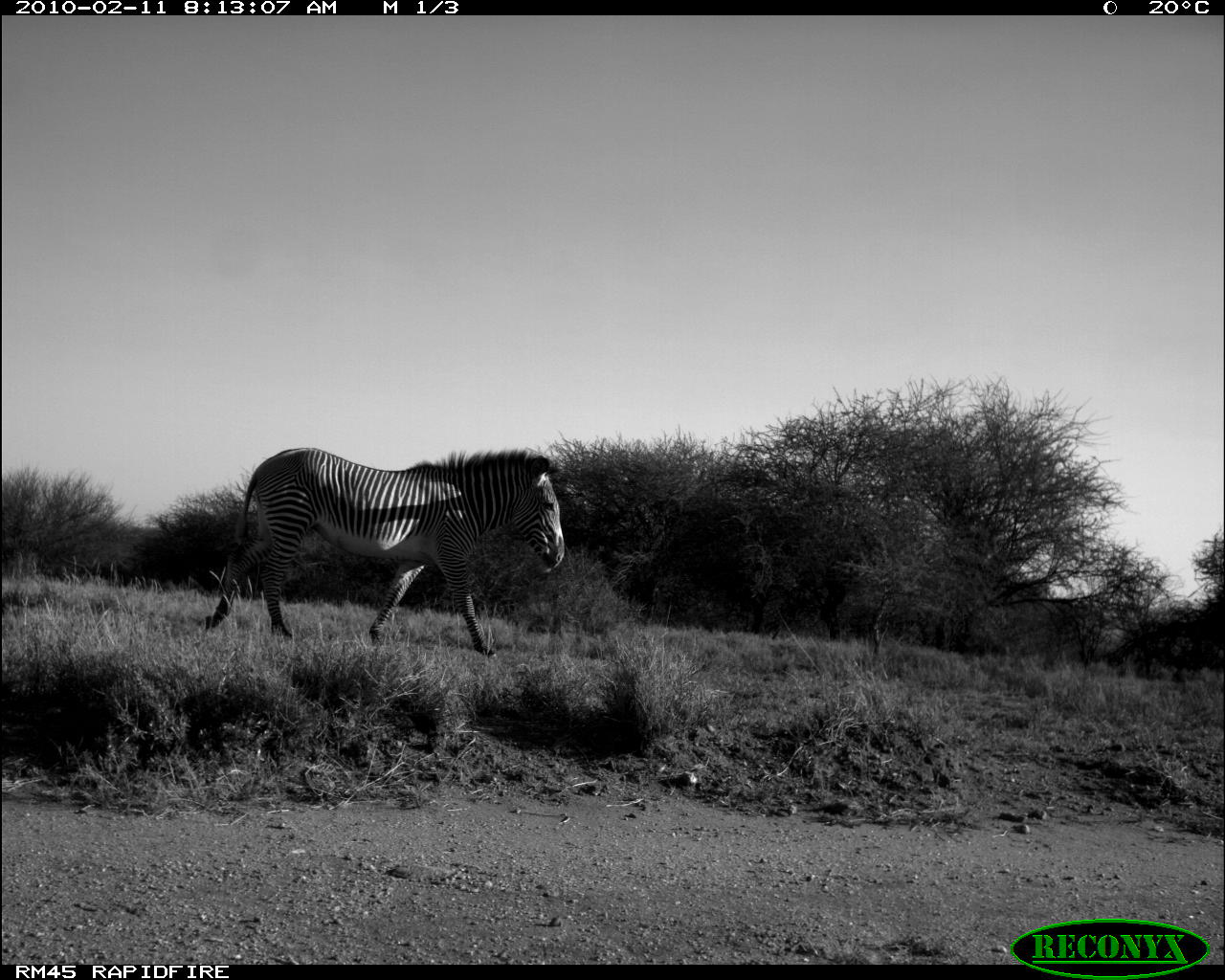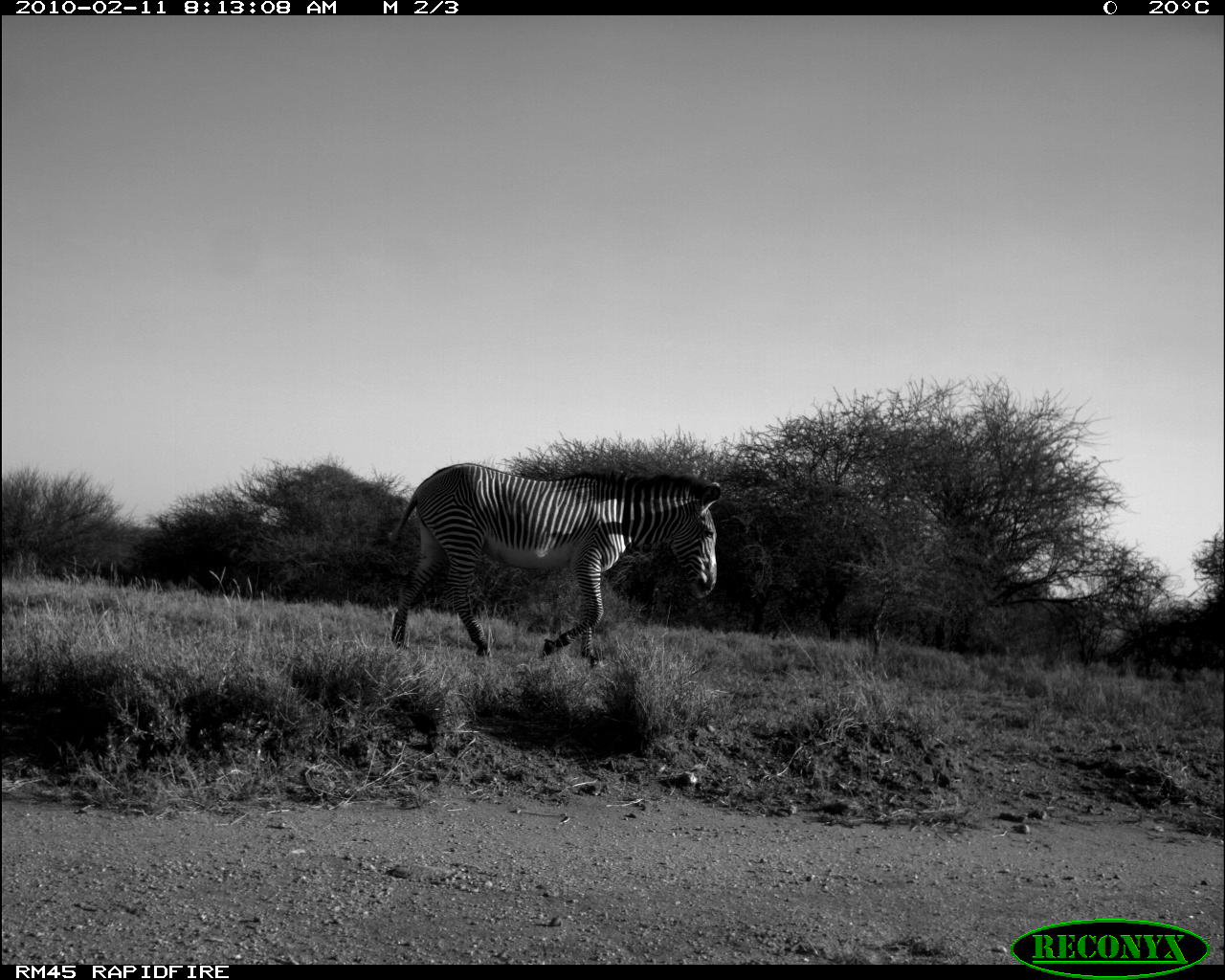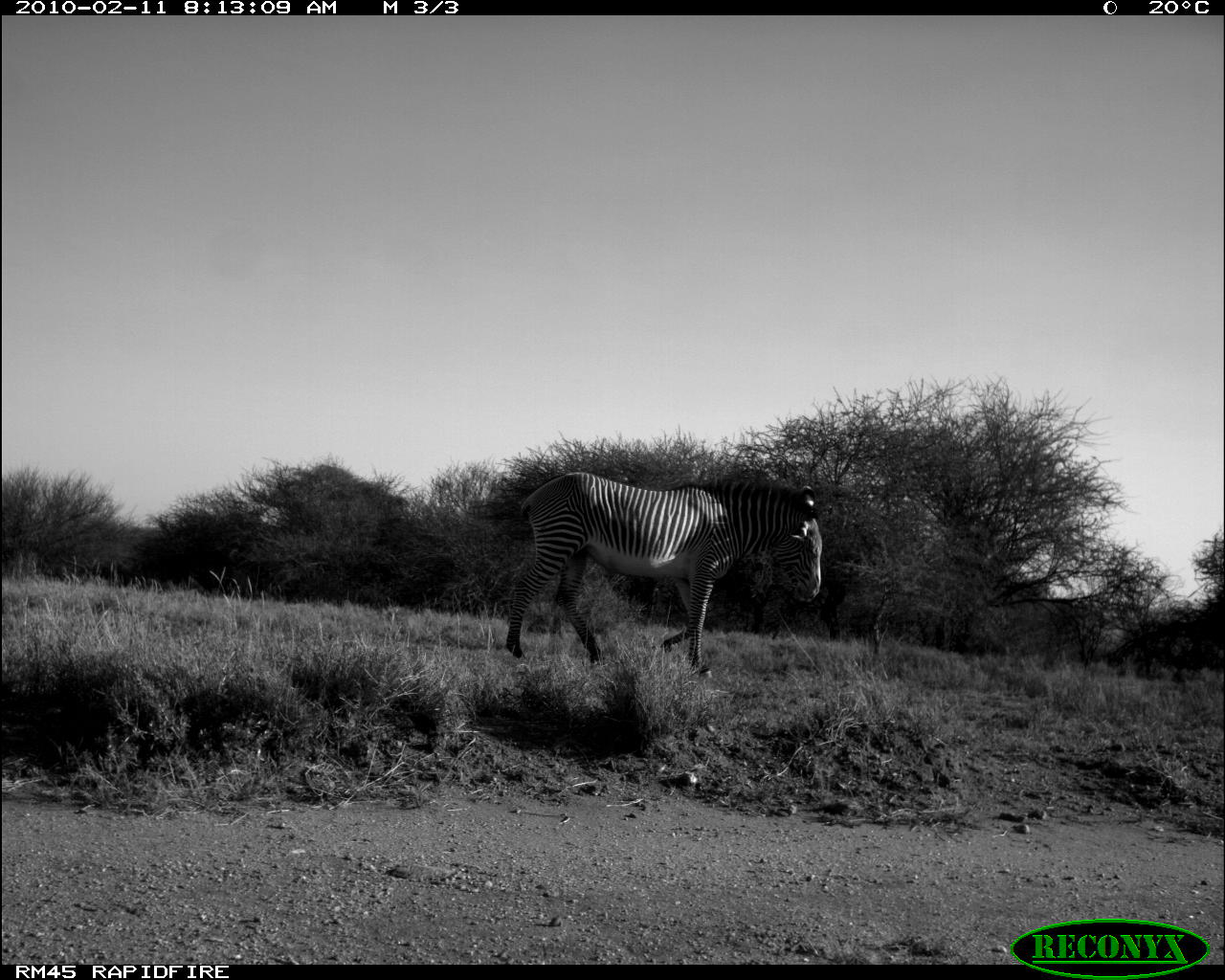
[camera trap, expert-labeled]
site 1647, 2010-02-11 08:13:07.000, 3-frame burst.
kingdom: Animalia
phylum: Chordata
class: Mammalia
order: Perissodactyla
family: Equidae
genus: Equus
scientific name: Equus grevyi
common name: grévy's zebra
Equus grevyi (grévy's zebra), count 1.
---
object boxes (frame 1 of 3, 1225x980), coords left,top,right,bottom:
equus grevyi: 192,449,563,657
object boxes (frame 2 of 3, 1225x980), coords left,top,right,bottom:
equus grevyi: 383,458,721,672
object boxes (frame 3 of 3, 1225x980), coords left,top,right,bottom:
equus grevyi: 484,473,824,678